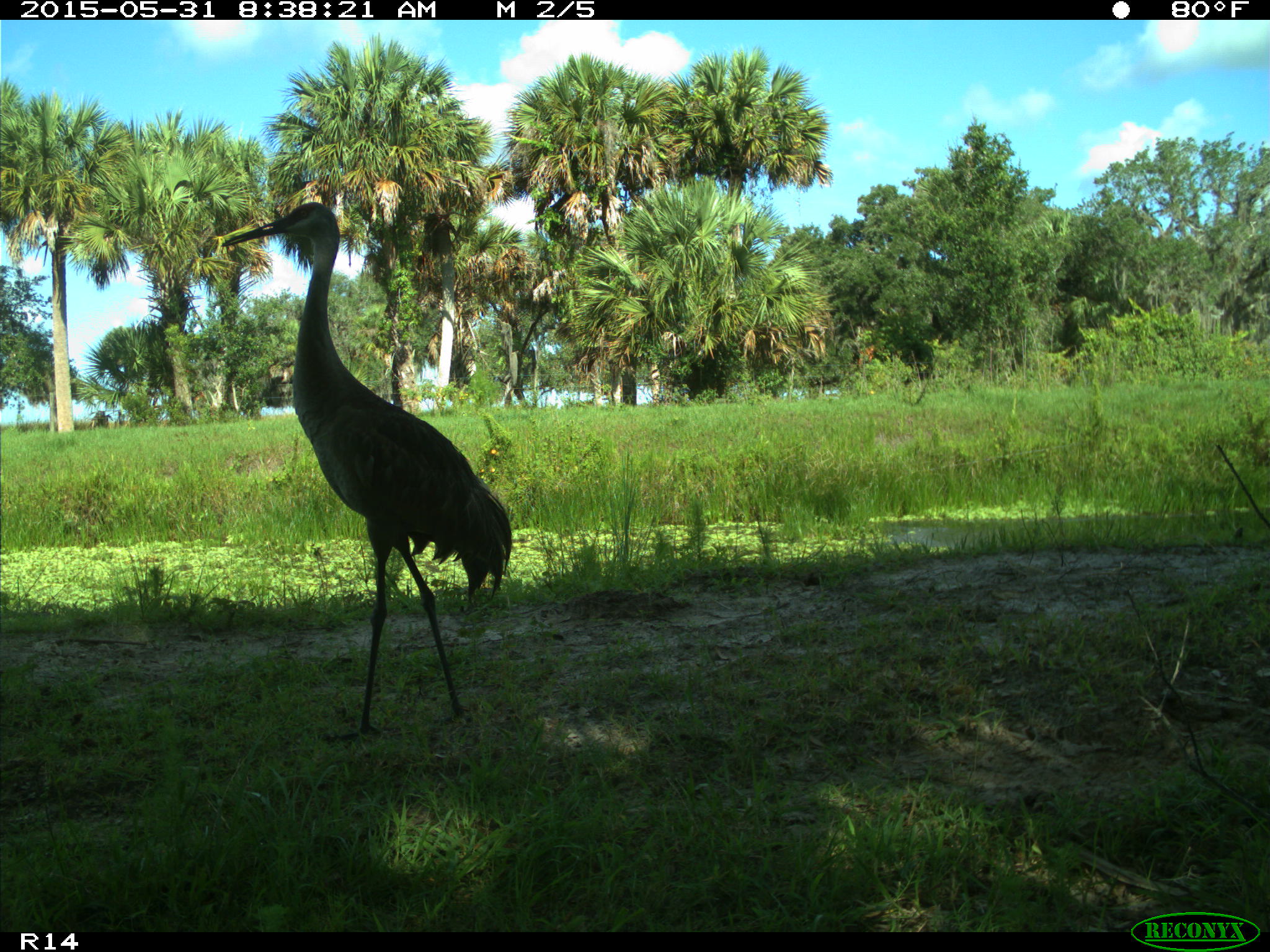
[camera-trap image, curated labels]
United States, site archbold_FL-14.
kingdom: Animalia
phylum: Chordata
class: Aves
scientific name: Aves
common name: birds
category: unidentified bird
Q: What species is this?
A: Unidentified bird (birds) (Aves).